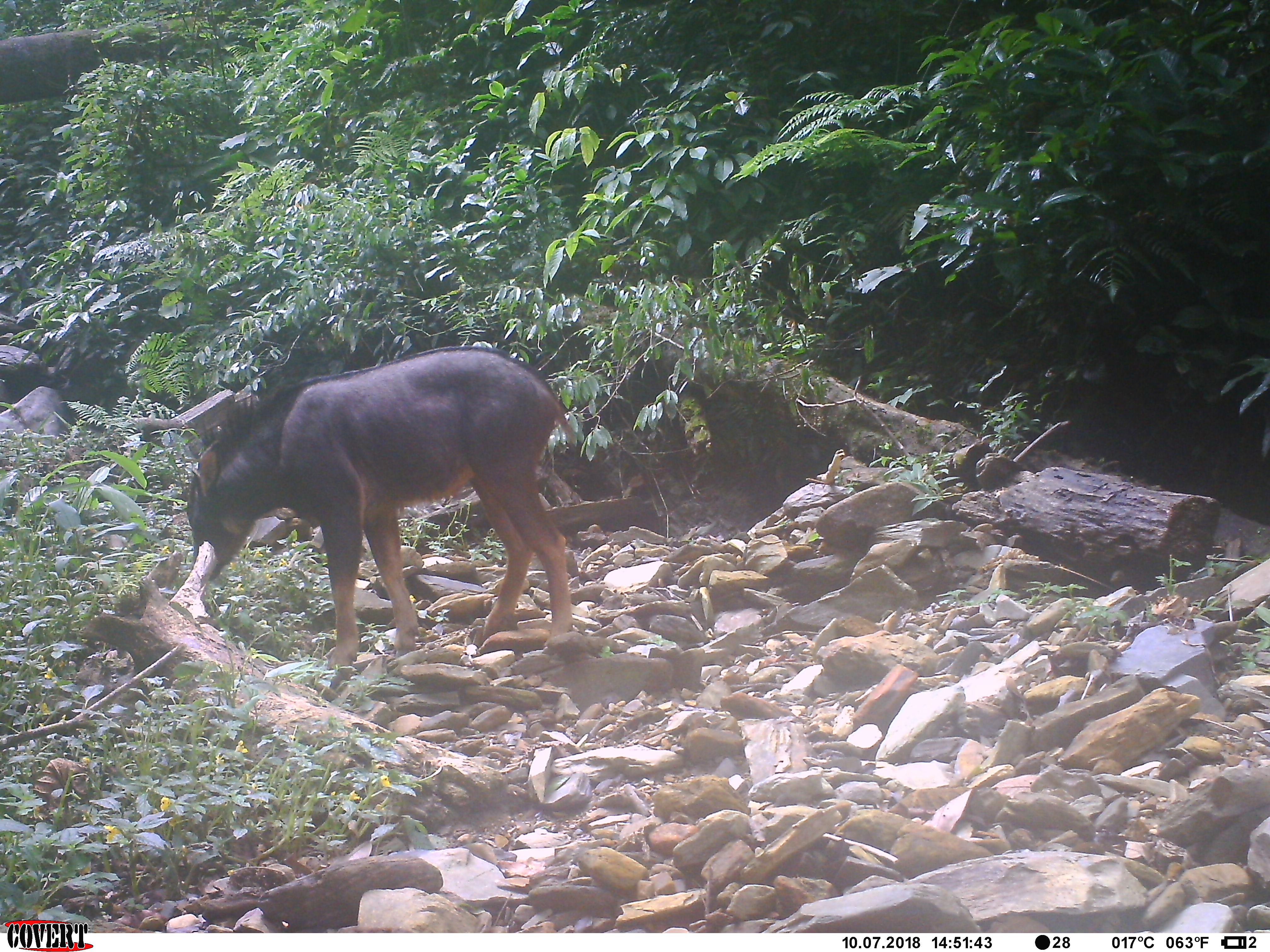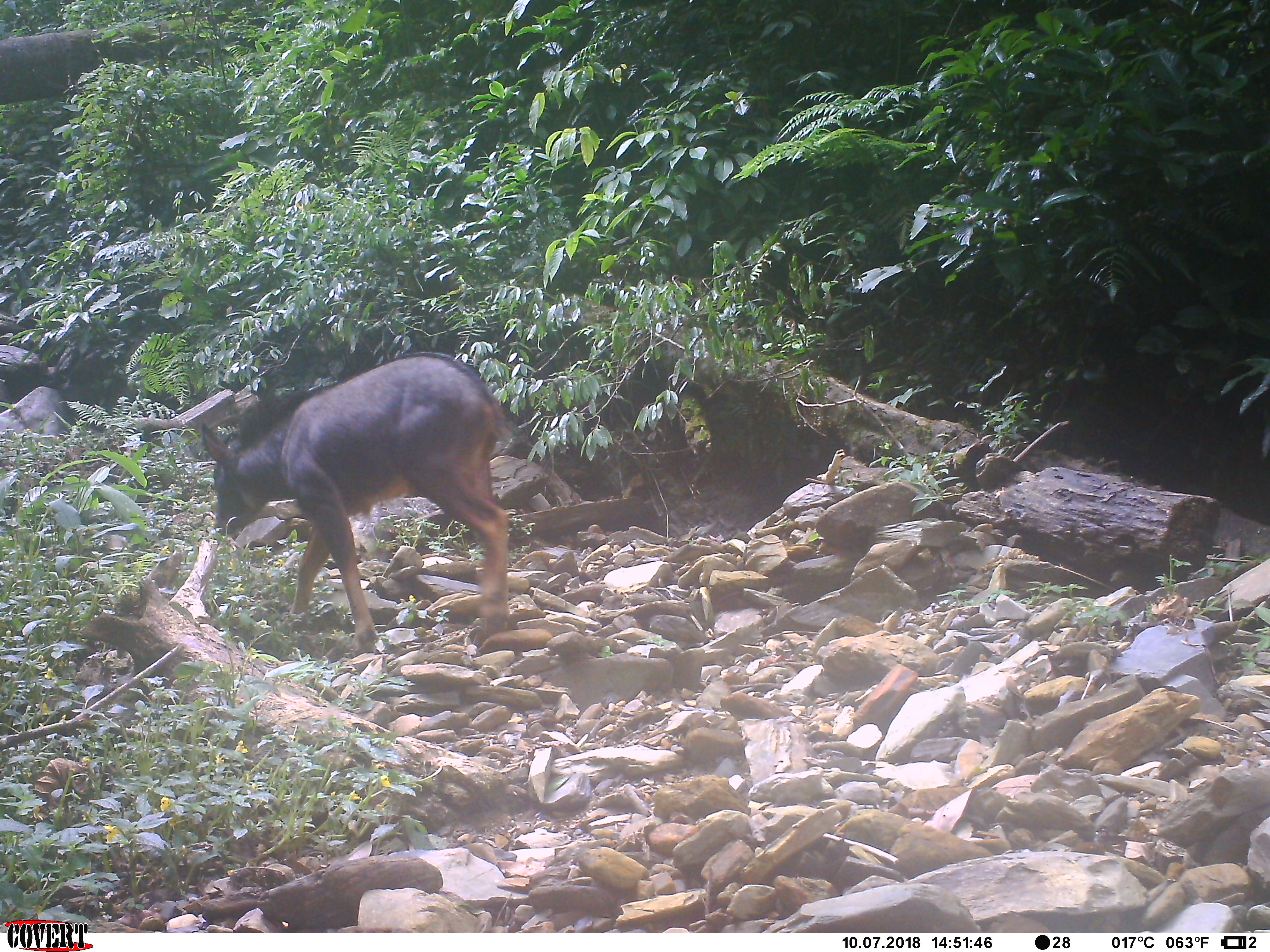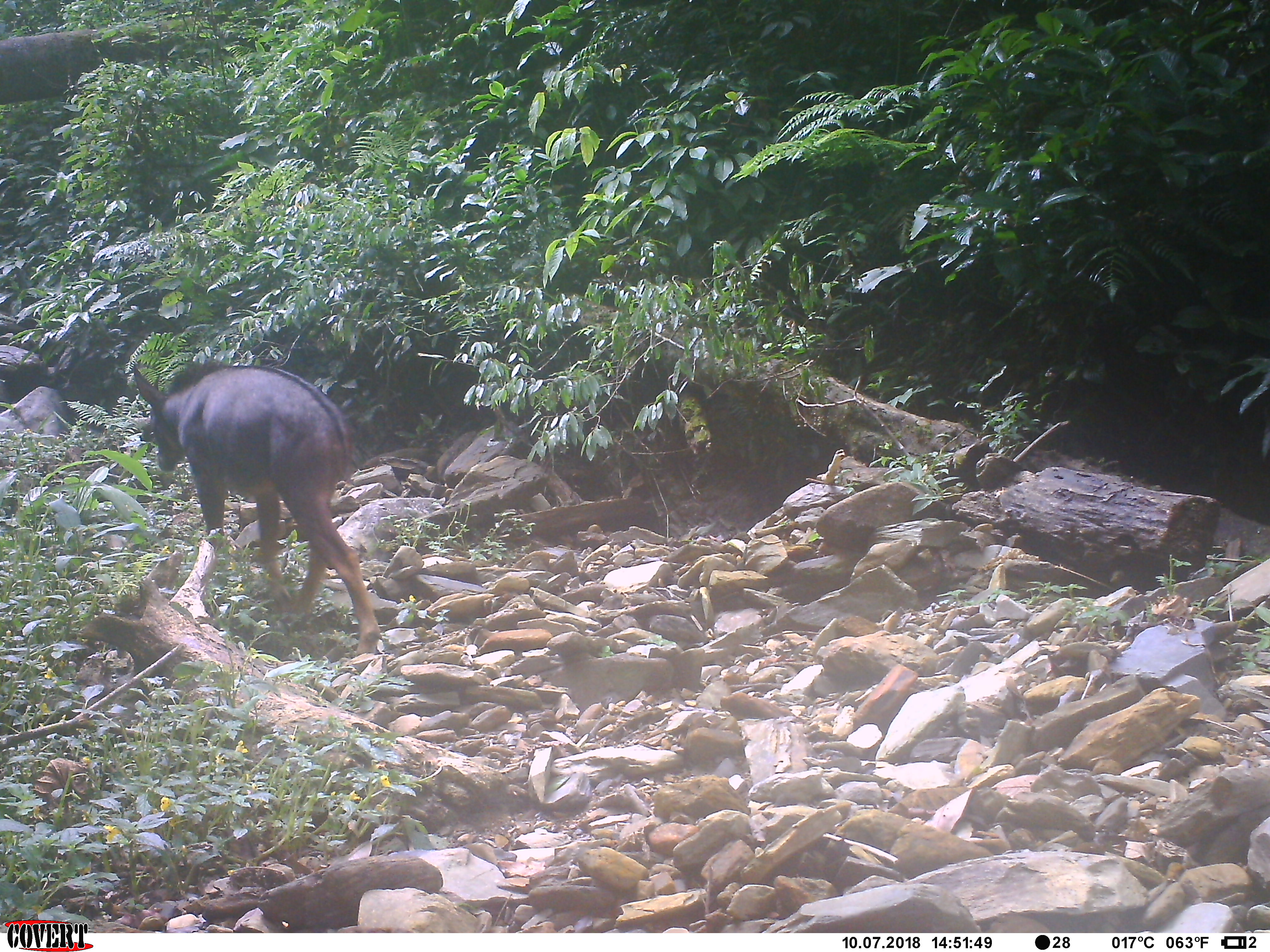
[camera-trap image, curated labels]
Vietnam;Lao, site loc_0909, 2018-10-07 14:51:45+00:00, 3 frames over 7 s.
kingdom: Animalia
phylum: Chordata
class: Mammalia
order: Artiodactyla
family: Bovidae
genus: Capricornis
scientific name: Capricornis sumatraensis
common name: chinese serow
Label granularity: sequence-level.